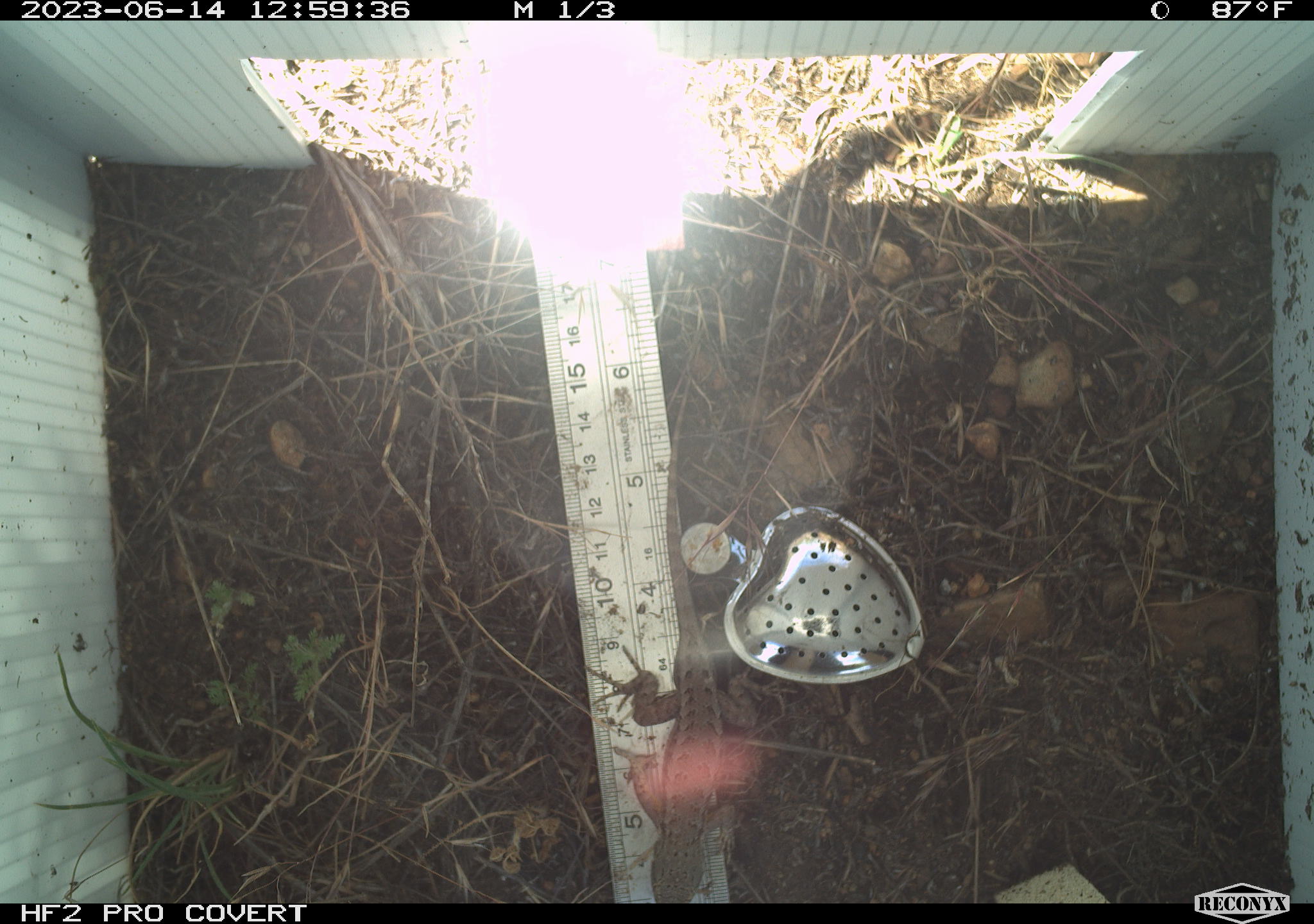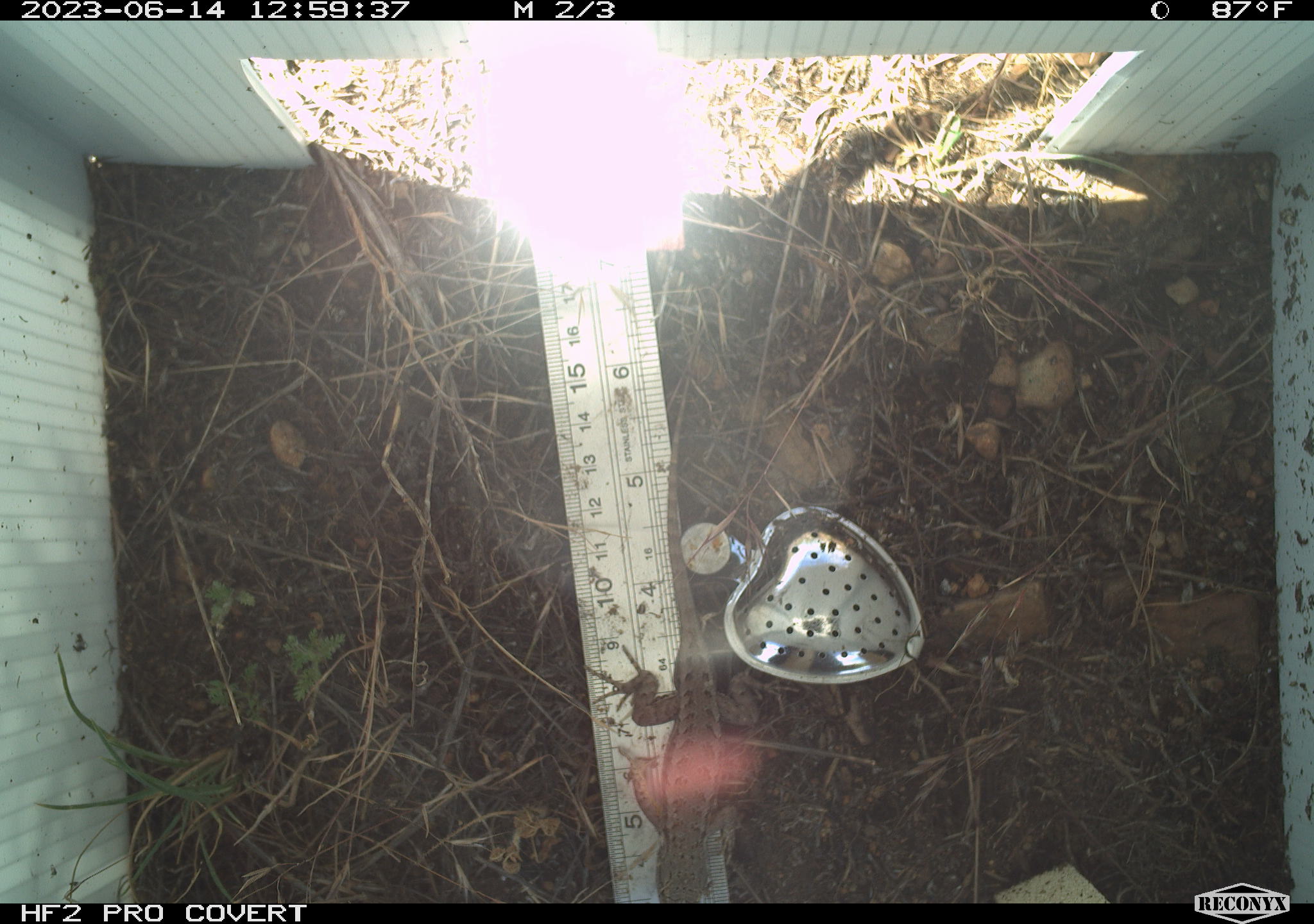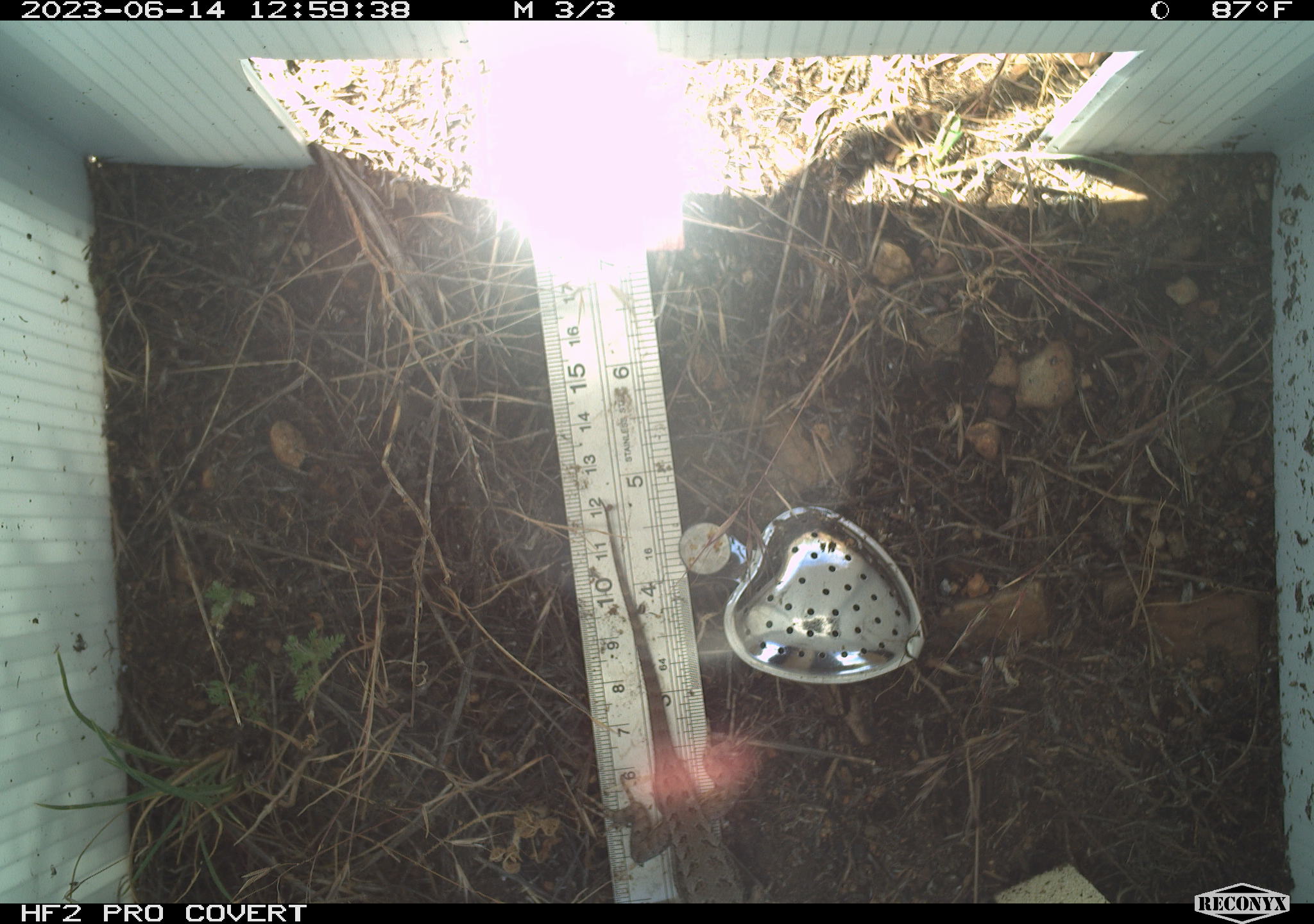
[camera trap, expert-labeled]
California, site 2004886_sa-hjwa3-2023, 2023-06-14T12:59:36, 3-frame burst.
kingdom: Animalia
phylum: Chordata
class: Reptilia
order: Squamata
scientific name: Squamata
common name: lizards and snakes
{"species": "lizards and snakes (Squamata)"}